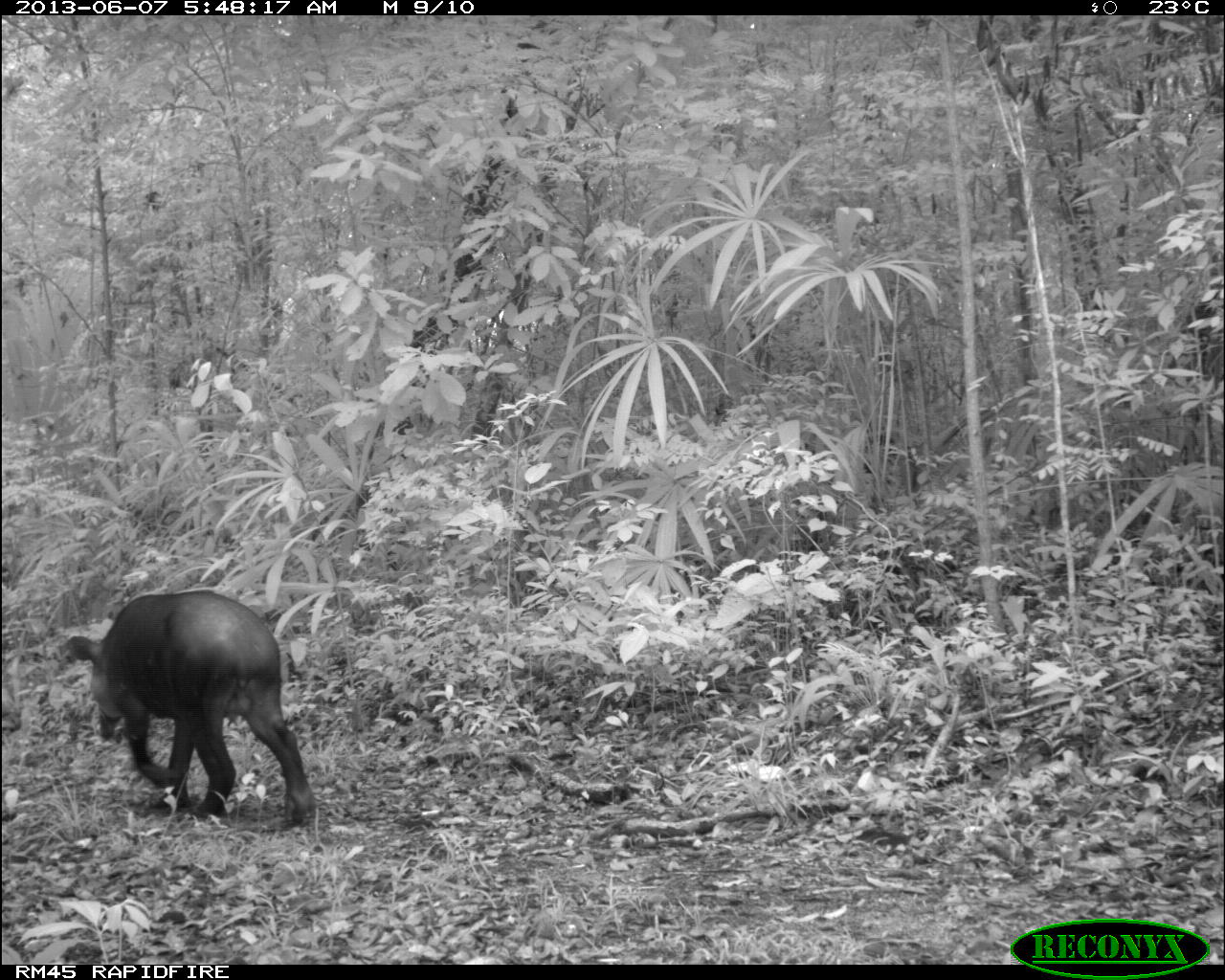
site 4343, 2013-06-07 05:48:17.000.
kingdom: Animalia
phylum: Chordata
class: Mammalia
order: Perissodactyla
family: Tapiridae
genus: Tapirus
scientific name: Tapirus bairdii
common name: baird's tapir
Tapirus bairdii (baird's tapir), count 1, sex male.